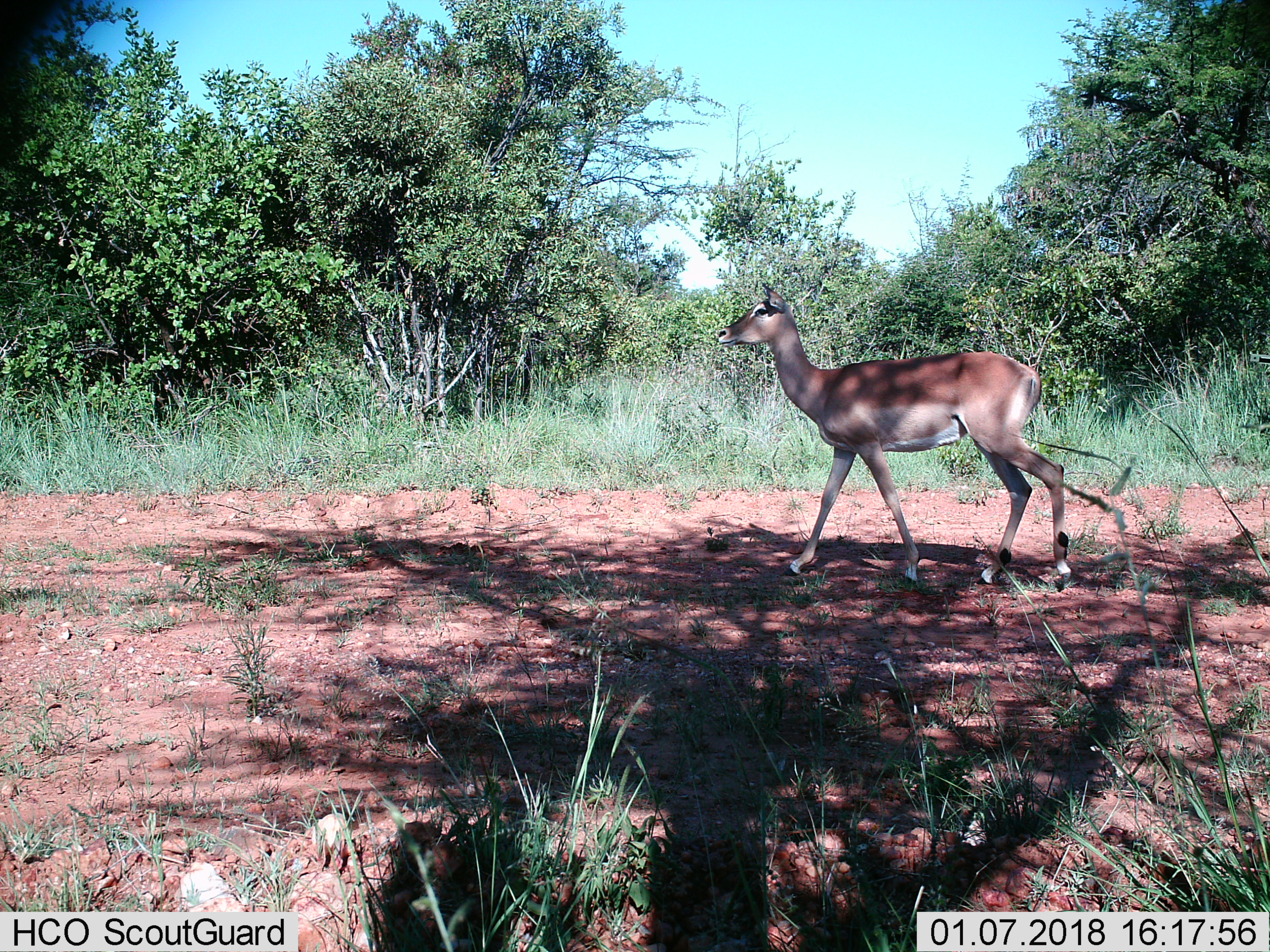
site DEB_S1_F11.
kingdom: Animalia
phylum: Chordata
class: Mammalia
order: Artiodactyla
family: Bovidae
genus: Aepyceros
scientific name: Aepyceros melampus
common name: impala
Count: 1.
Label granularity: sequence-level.